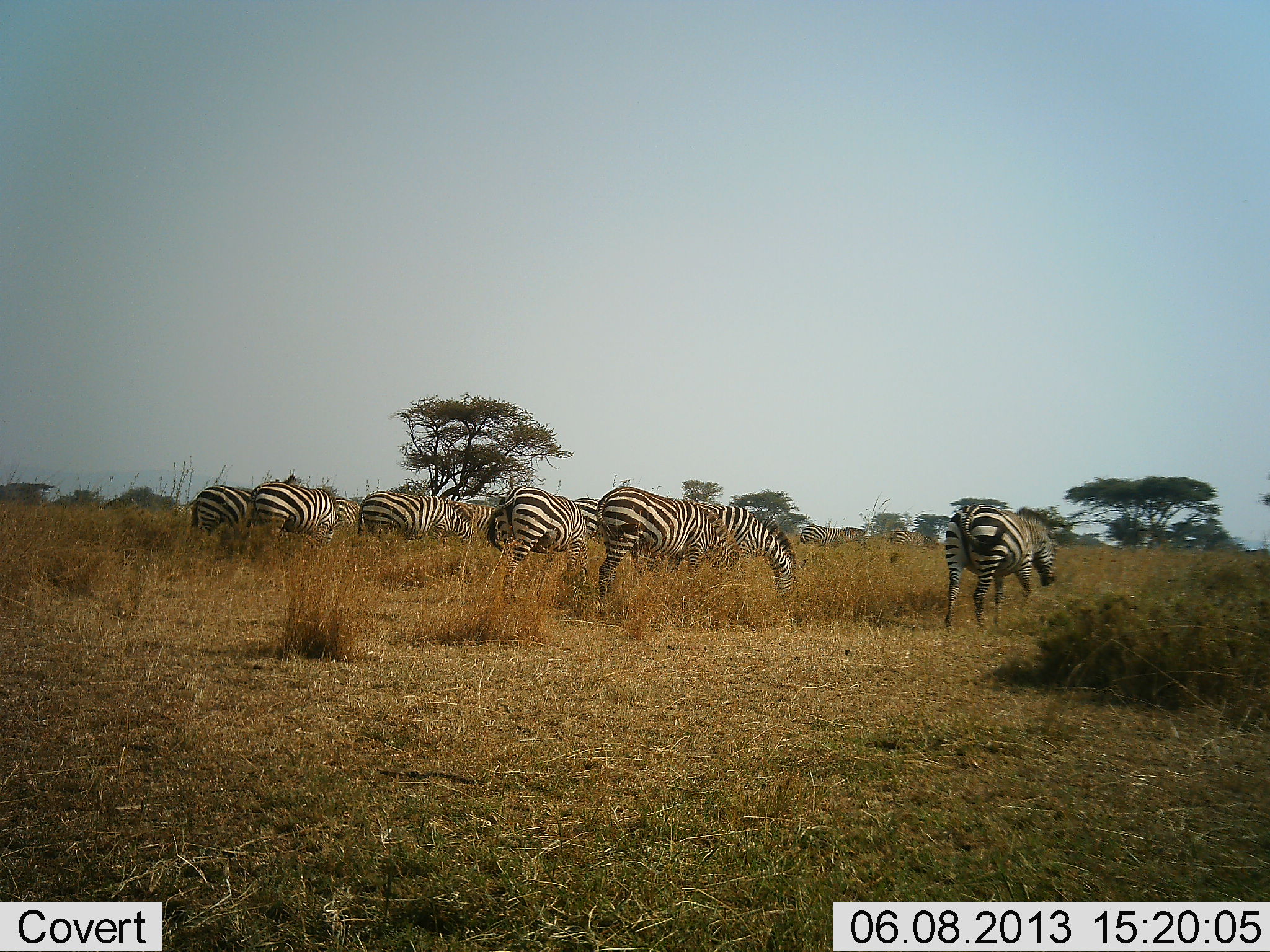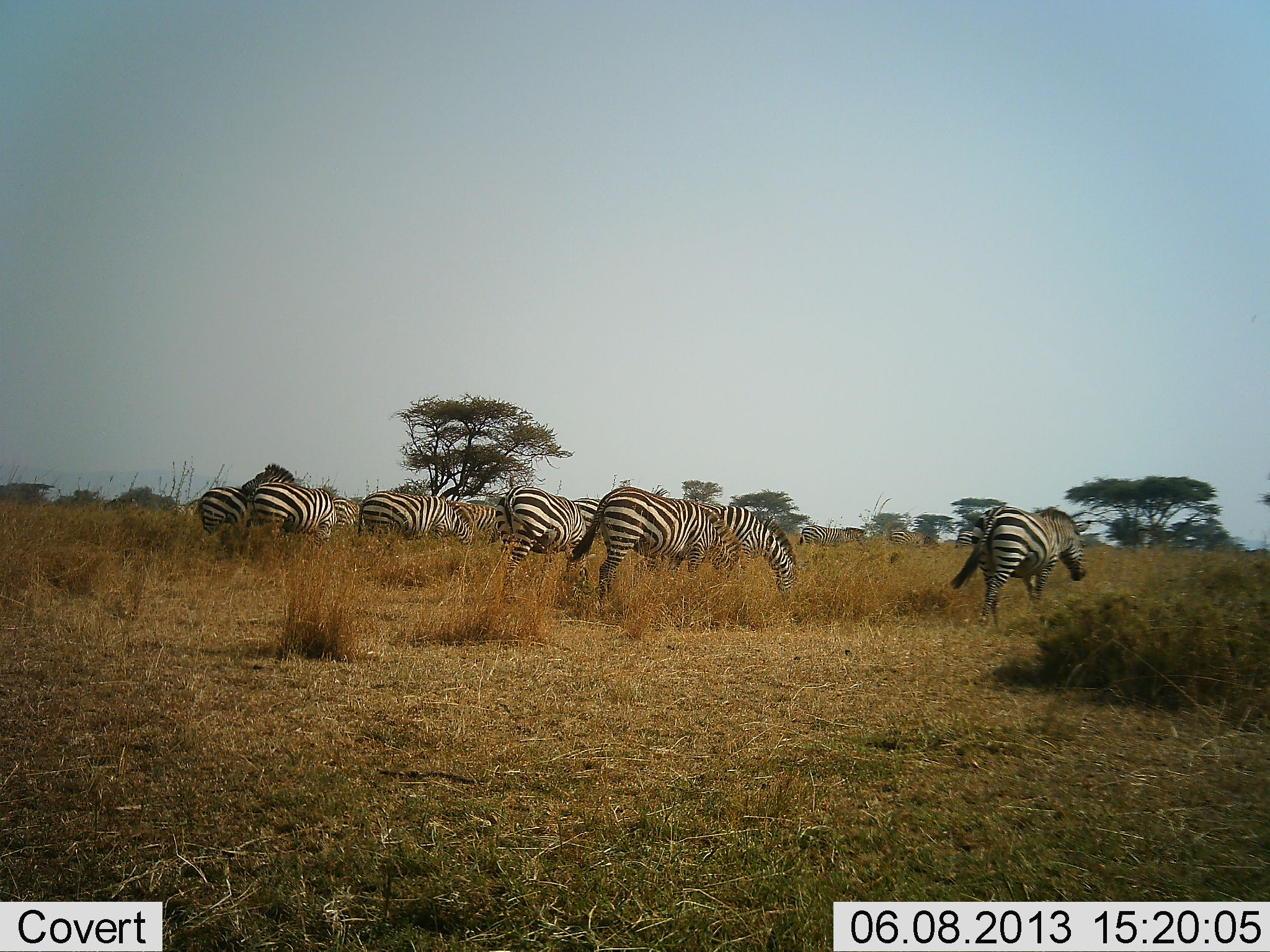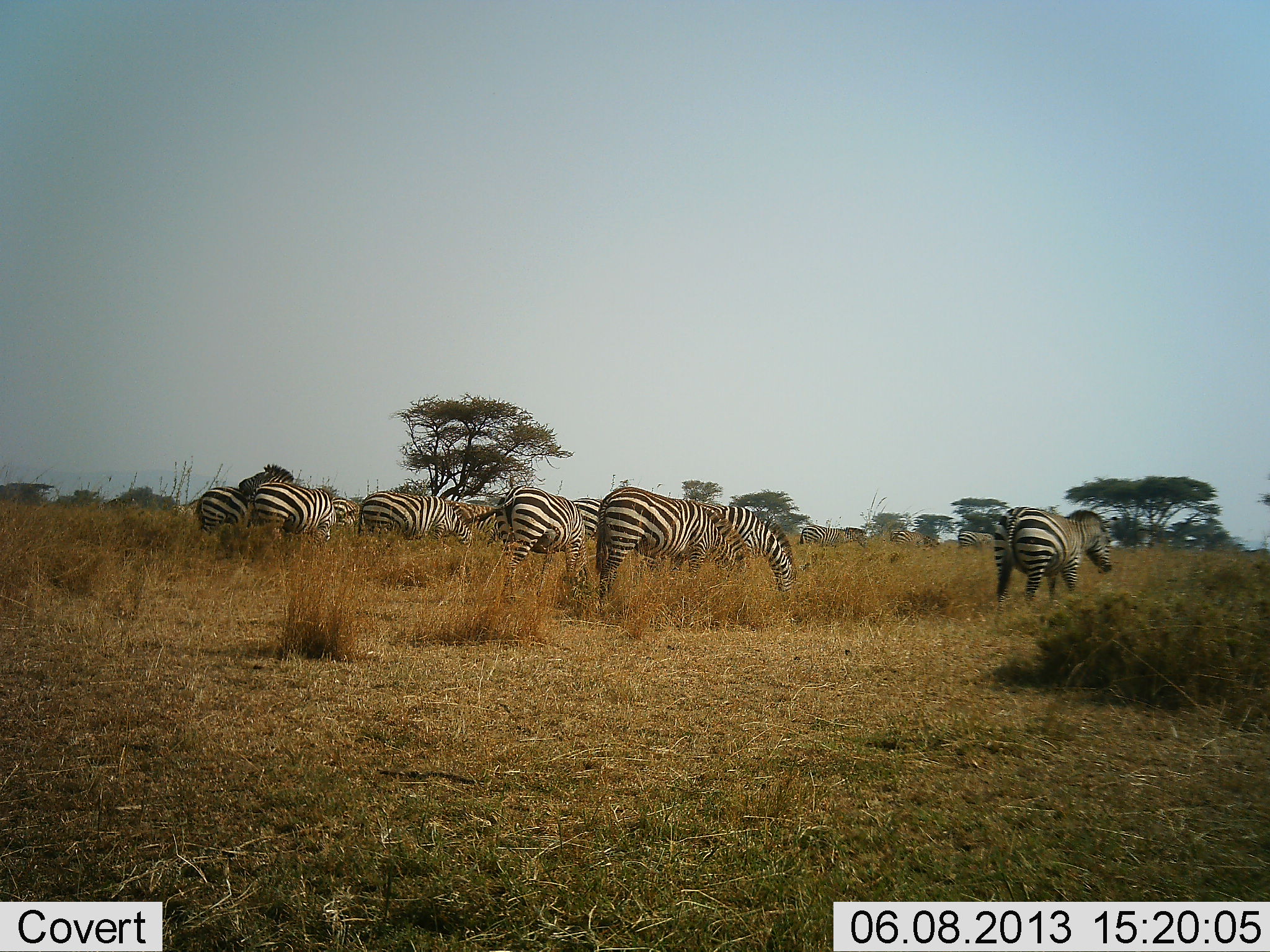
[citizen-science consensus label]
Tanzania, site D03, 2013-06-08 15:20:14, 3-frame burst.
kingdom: Animalia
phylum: Chordata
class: Mammalia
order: Perissodactyla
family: Equidae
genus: Equus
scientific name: Equus quagga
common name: plains zebra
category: zebra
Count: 8.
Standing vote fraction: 60%.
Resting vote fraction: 0%.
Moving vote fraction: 30%.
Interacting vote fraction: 0%.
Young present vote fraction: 0%.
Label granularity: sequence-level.